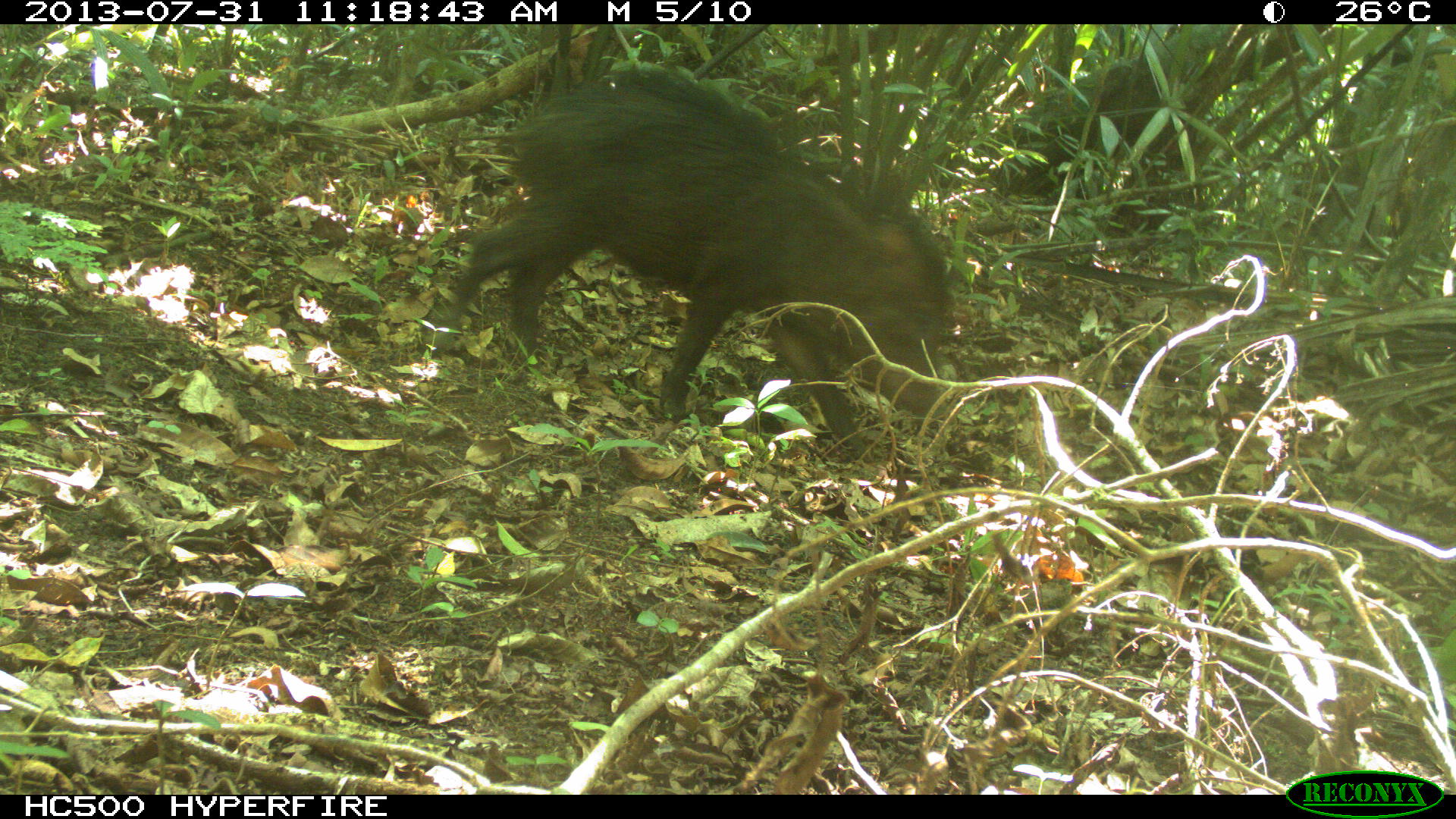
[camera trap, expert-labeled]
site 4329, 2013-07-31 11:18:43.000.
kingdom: Animalia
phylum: Chordata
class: Mammalia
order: Artiodactyla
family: Tayassuidae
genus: Tayassu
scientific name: Tayassu pecari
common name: white-lipped peccary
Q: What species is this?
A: Tayassu pecari (white-lipped peccary).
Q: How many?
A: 4.